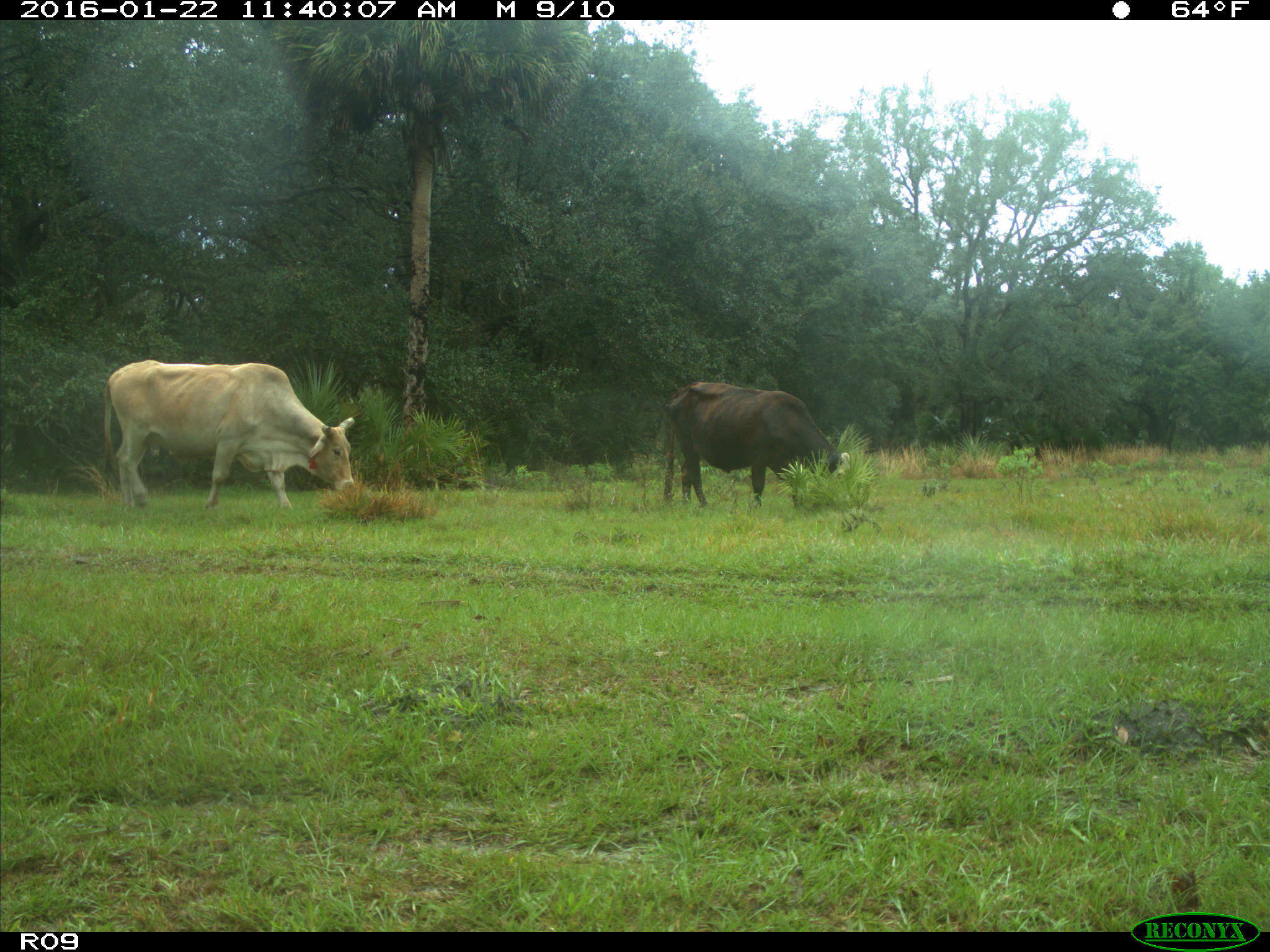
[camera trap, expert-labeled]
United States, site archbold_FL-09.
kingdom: Animalia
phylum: Chordata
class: Mammalia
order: Artiodactyla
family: Bovidae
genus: Bos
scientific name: Bos taurus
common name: domestic cow